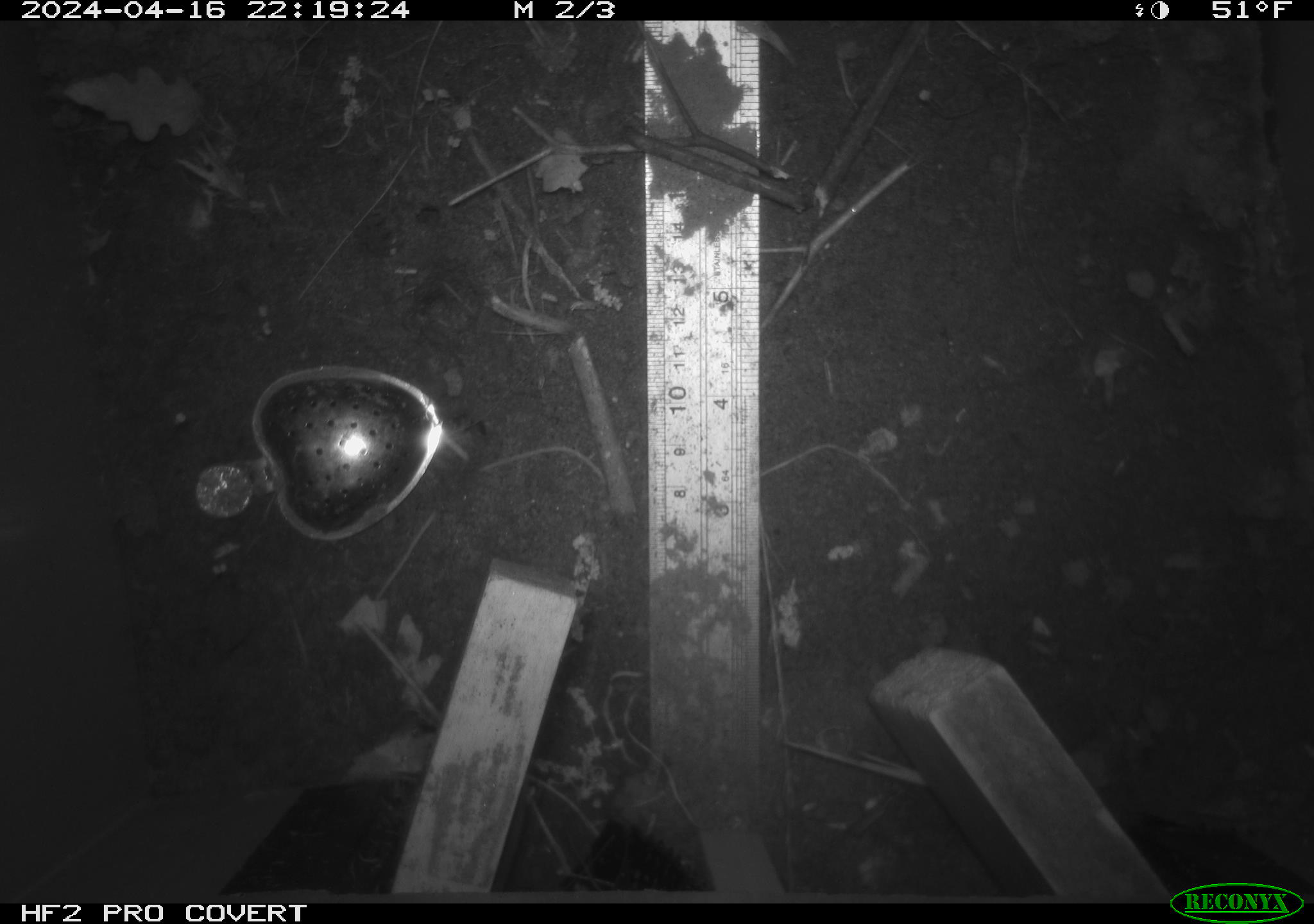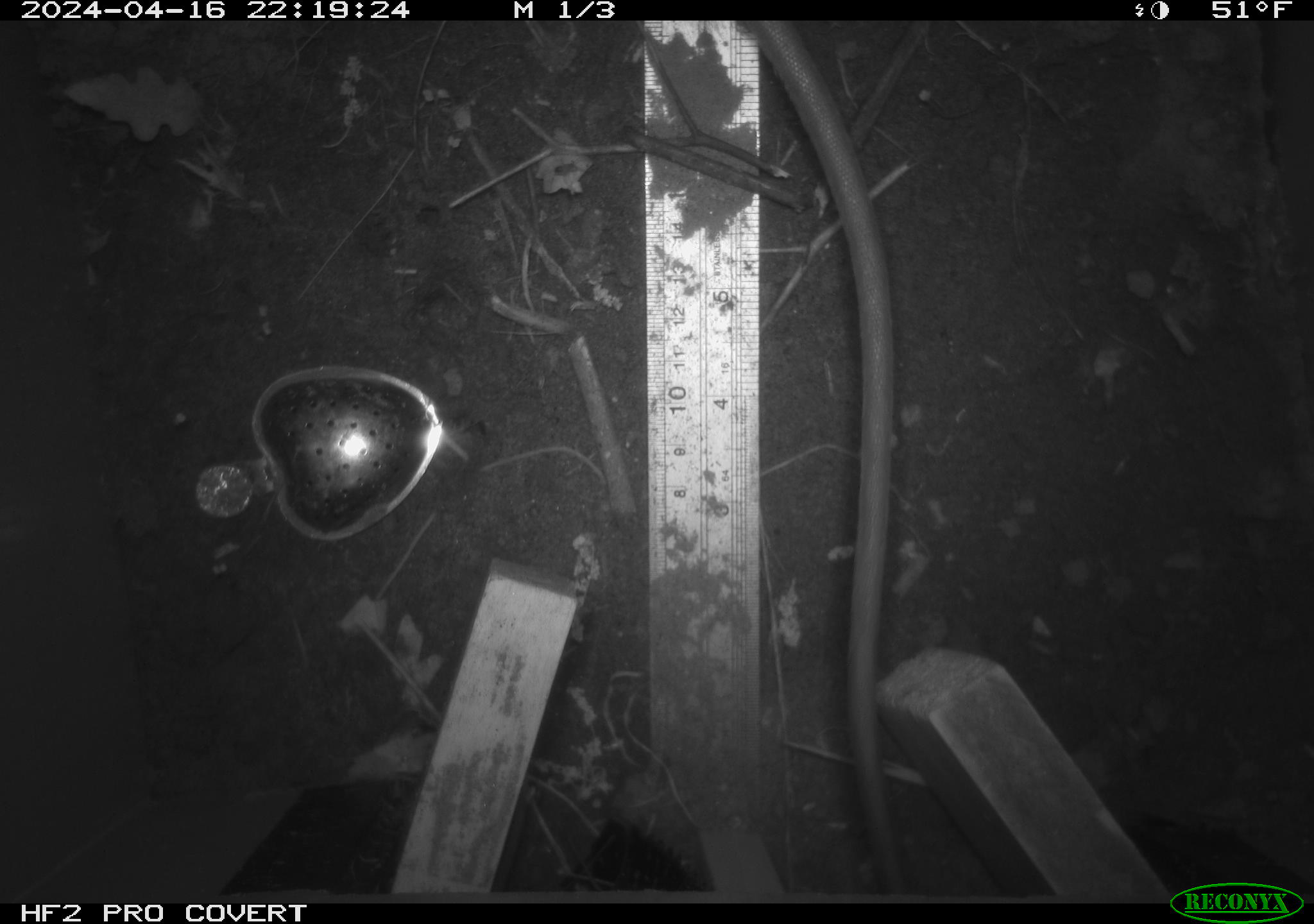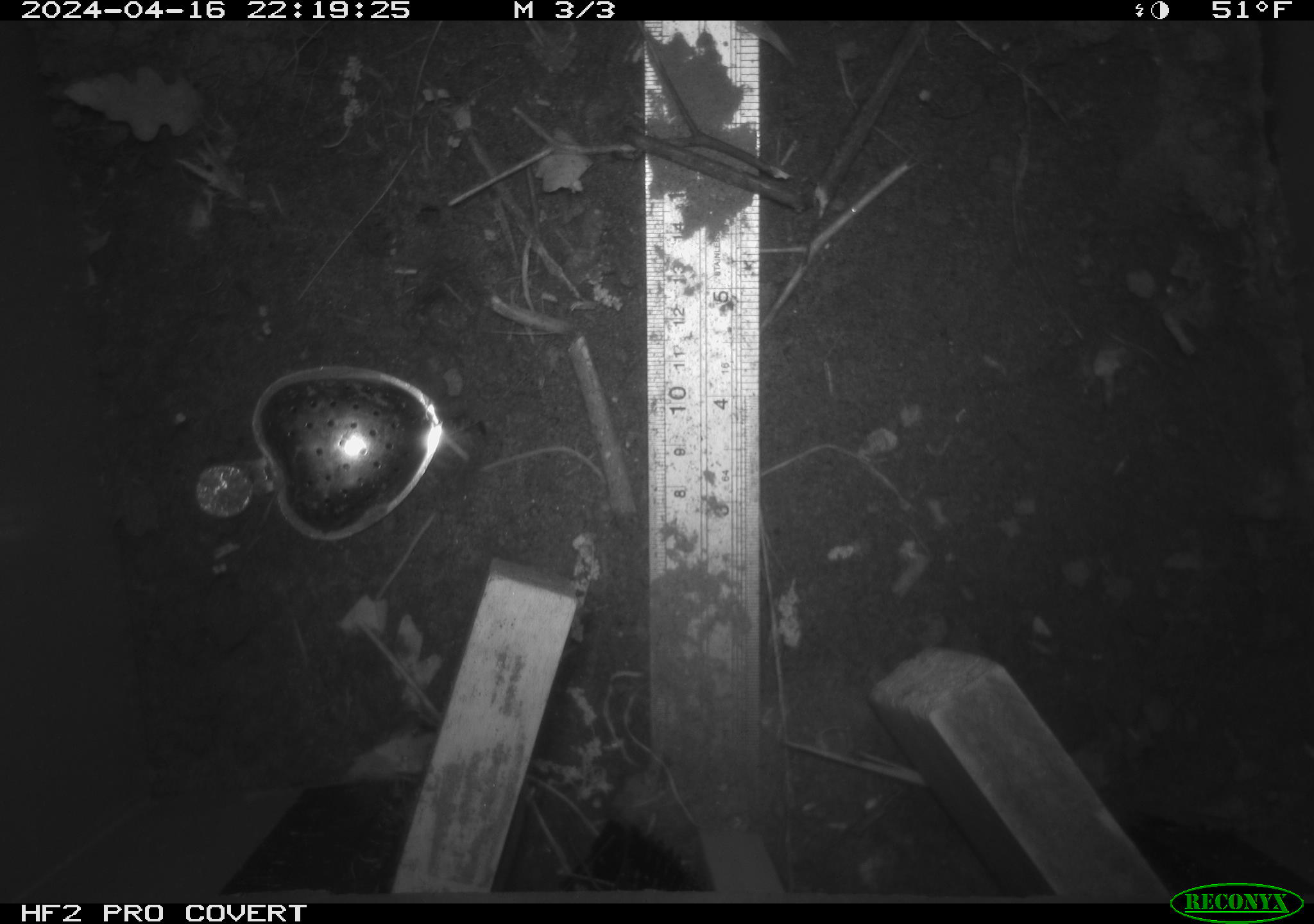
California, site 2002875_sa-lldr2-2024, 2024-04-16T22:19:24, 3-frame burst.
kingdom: Animalia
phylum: Chordata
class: Mammalia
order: Rodentia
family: Muridae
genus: Rattus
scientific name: Rattus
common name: rat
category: rattus species